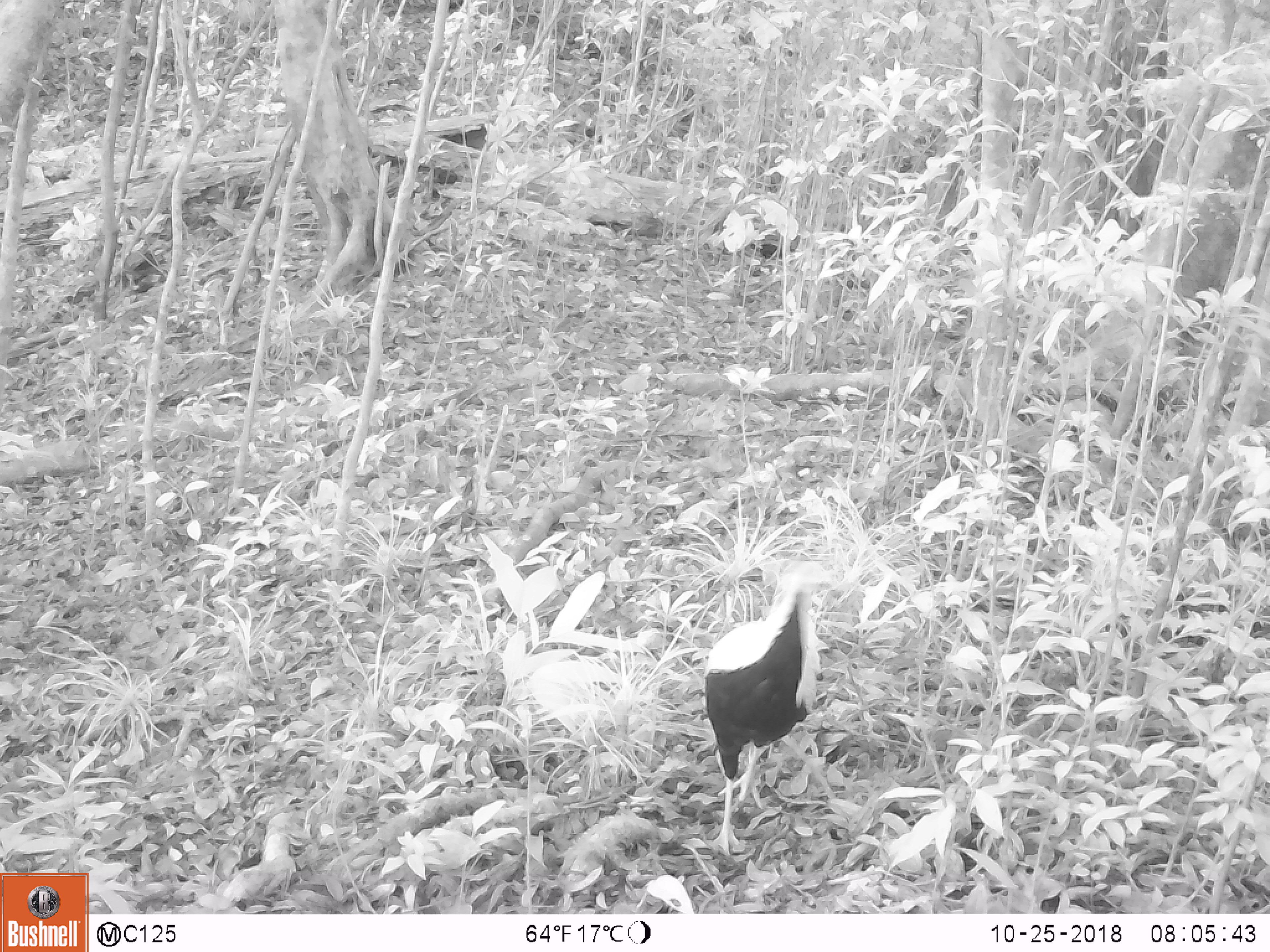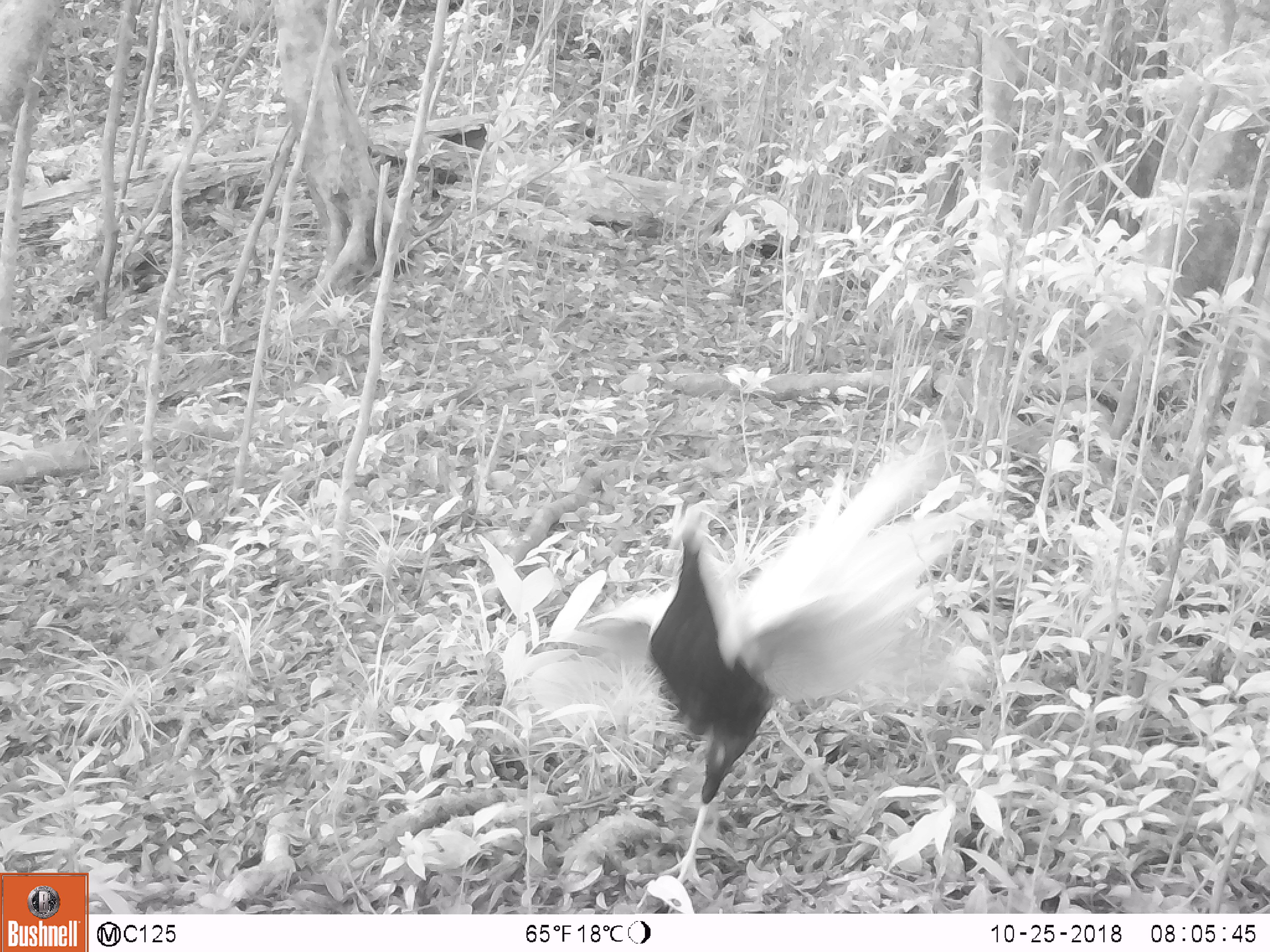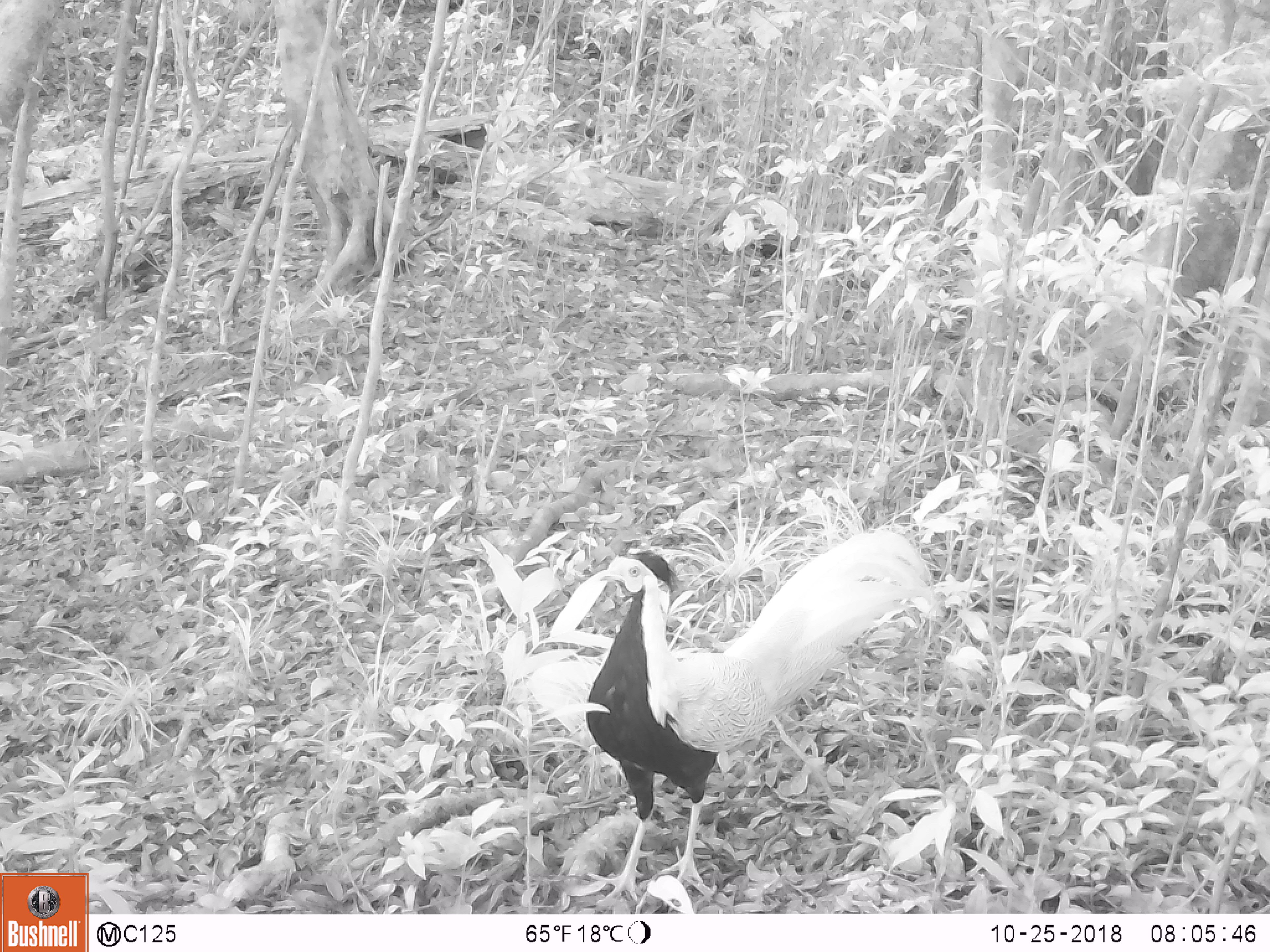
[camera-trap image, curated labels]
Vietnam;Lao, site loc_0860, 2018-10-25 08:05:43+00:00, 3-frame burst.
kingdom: Animalia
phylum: Chordata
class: Aves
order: Galliformes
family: Phasianidae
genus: Lophura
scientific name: Lophura nycthemera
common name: silver pheasant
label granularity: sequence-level